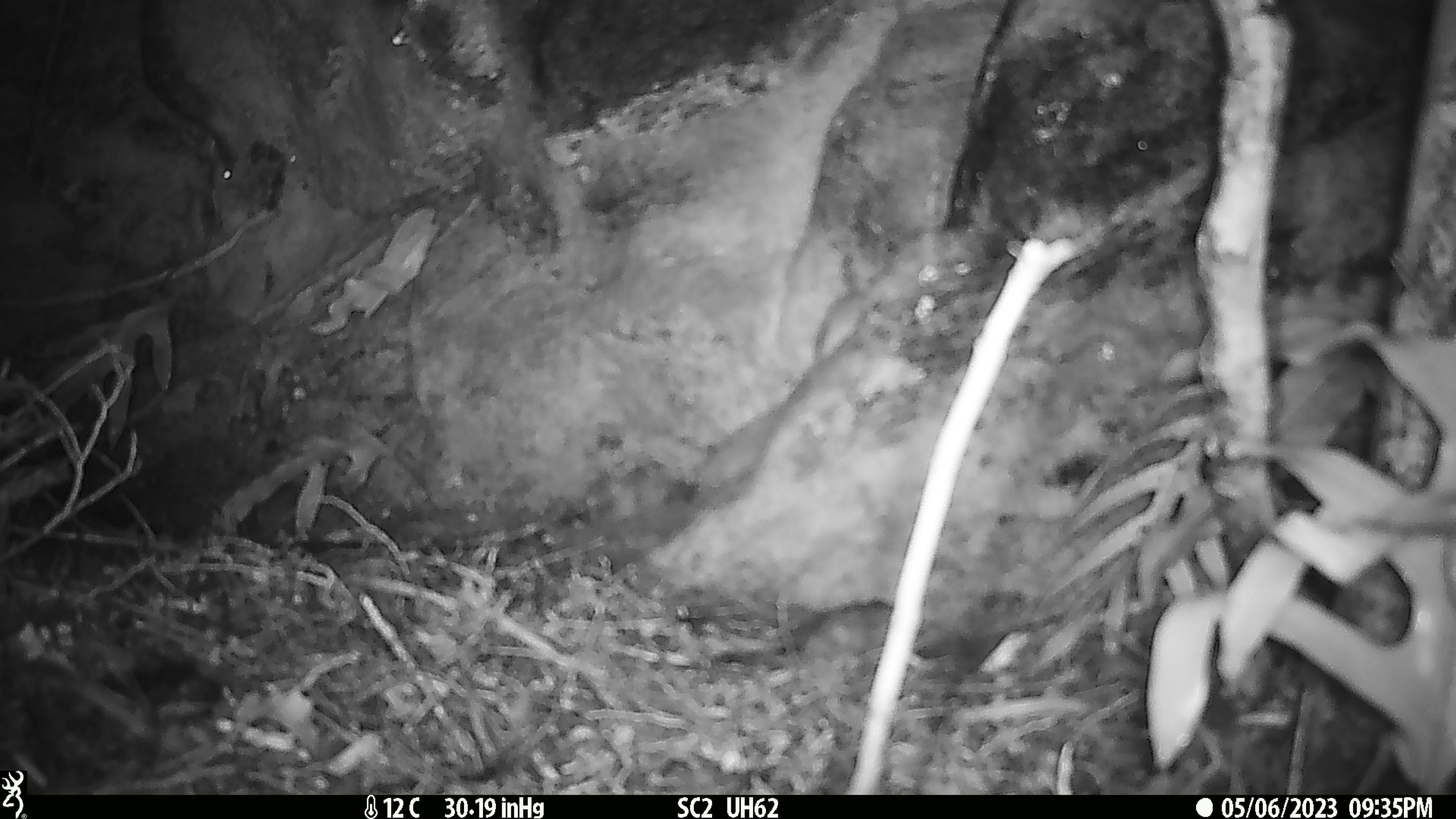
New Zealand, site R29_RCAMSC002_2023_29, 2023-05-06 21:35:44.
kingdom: Animalia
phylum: Chordata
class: Mammalia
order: Rodentia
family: Muridae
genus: Mus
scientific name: Mus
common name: mouse